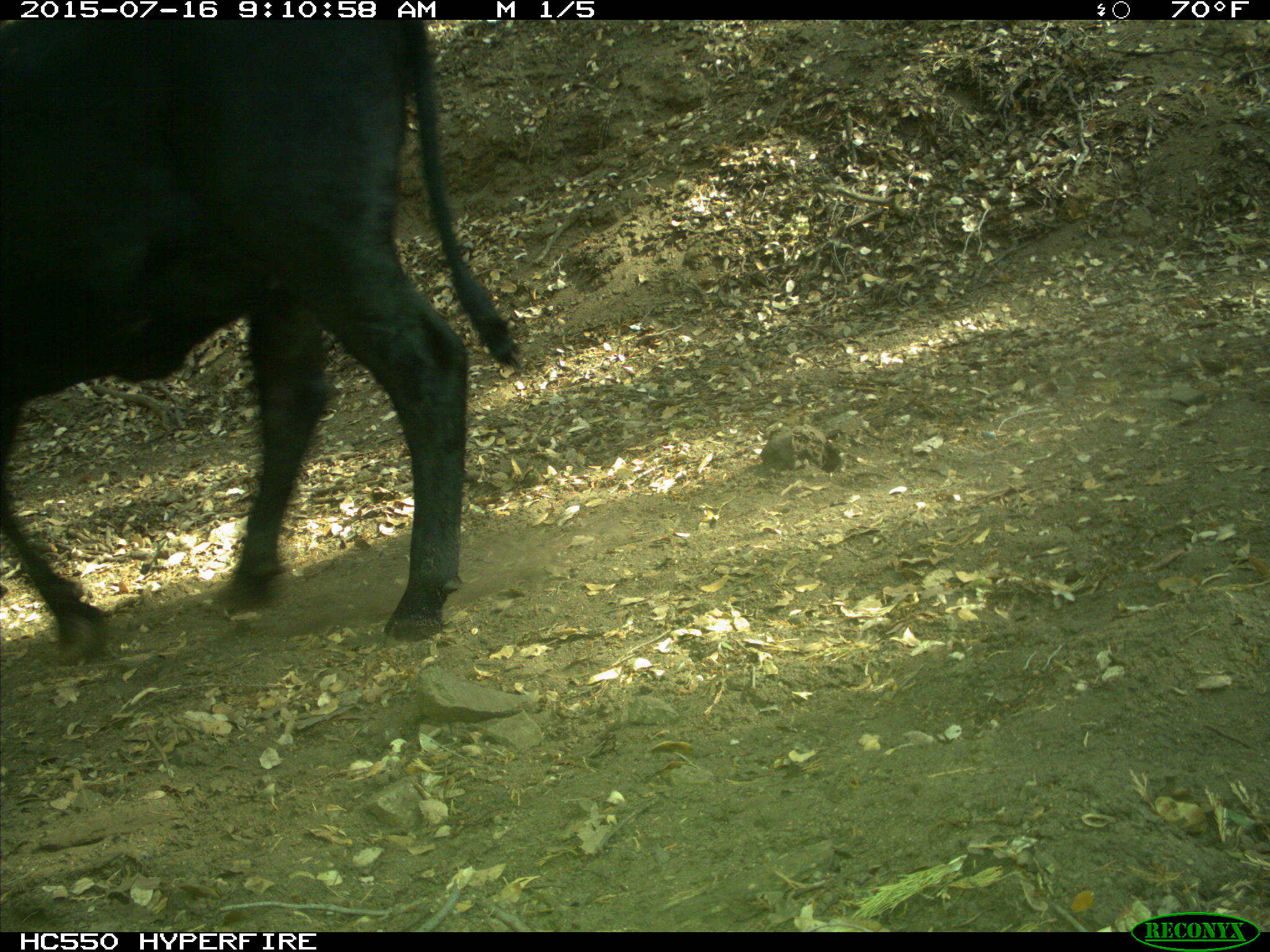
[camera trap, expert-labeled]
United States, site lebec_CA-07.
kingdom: Animalia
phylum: Chordata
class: Mammalia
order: Artiodactyla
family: Bovidae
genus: Bos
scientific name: Bos taurus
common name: domestic cow